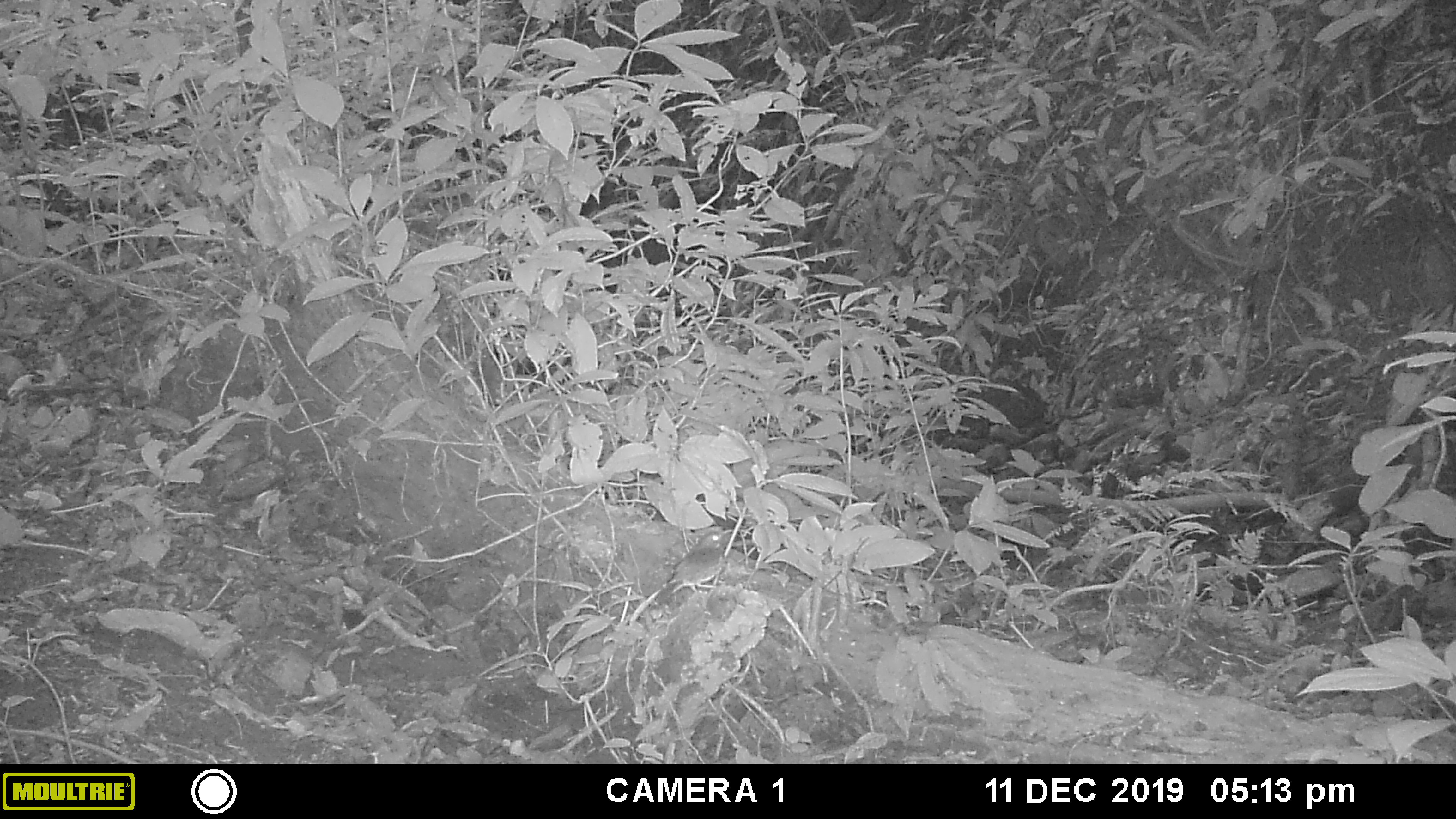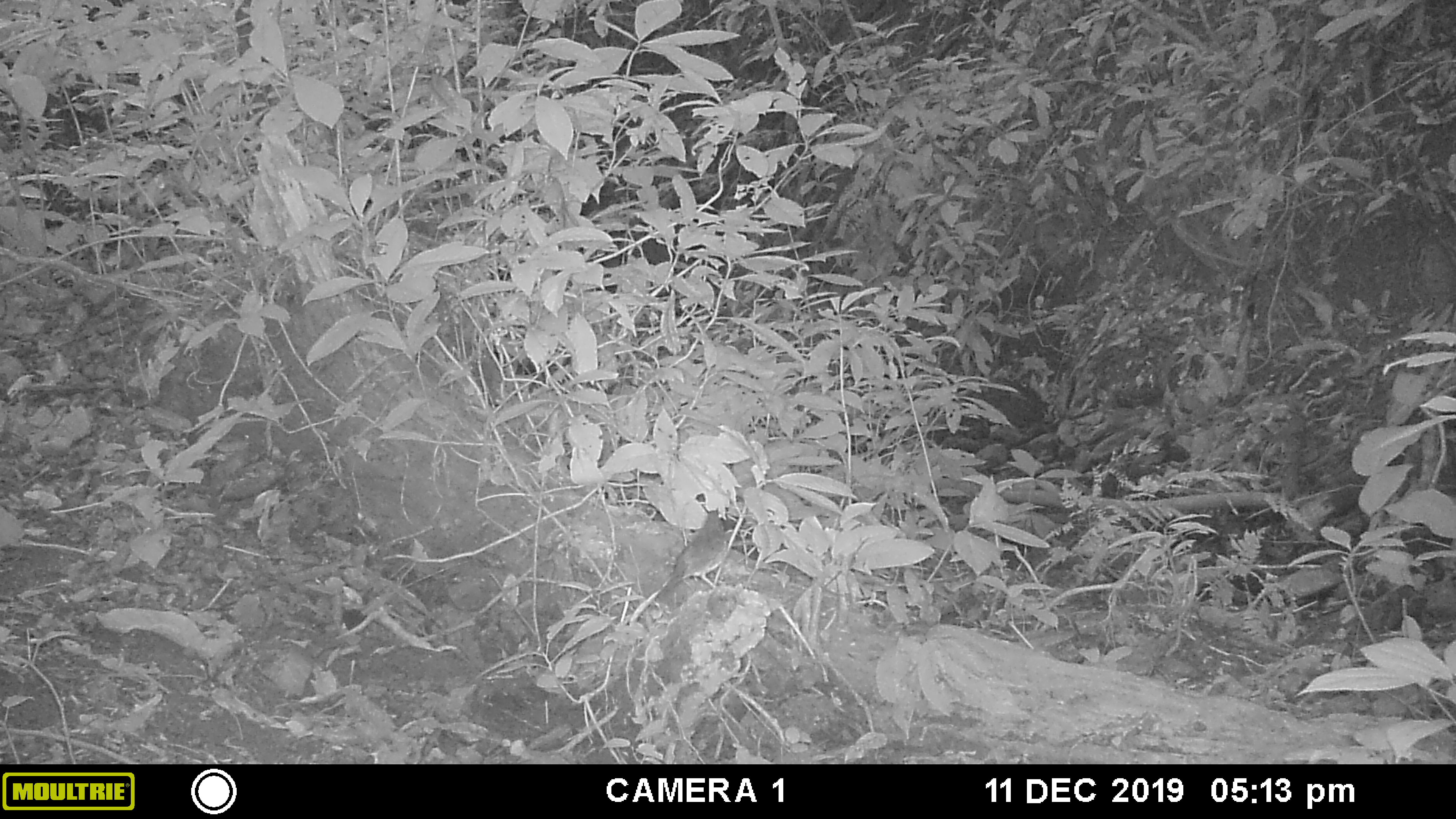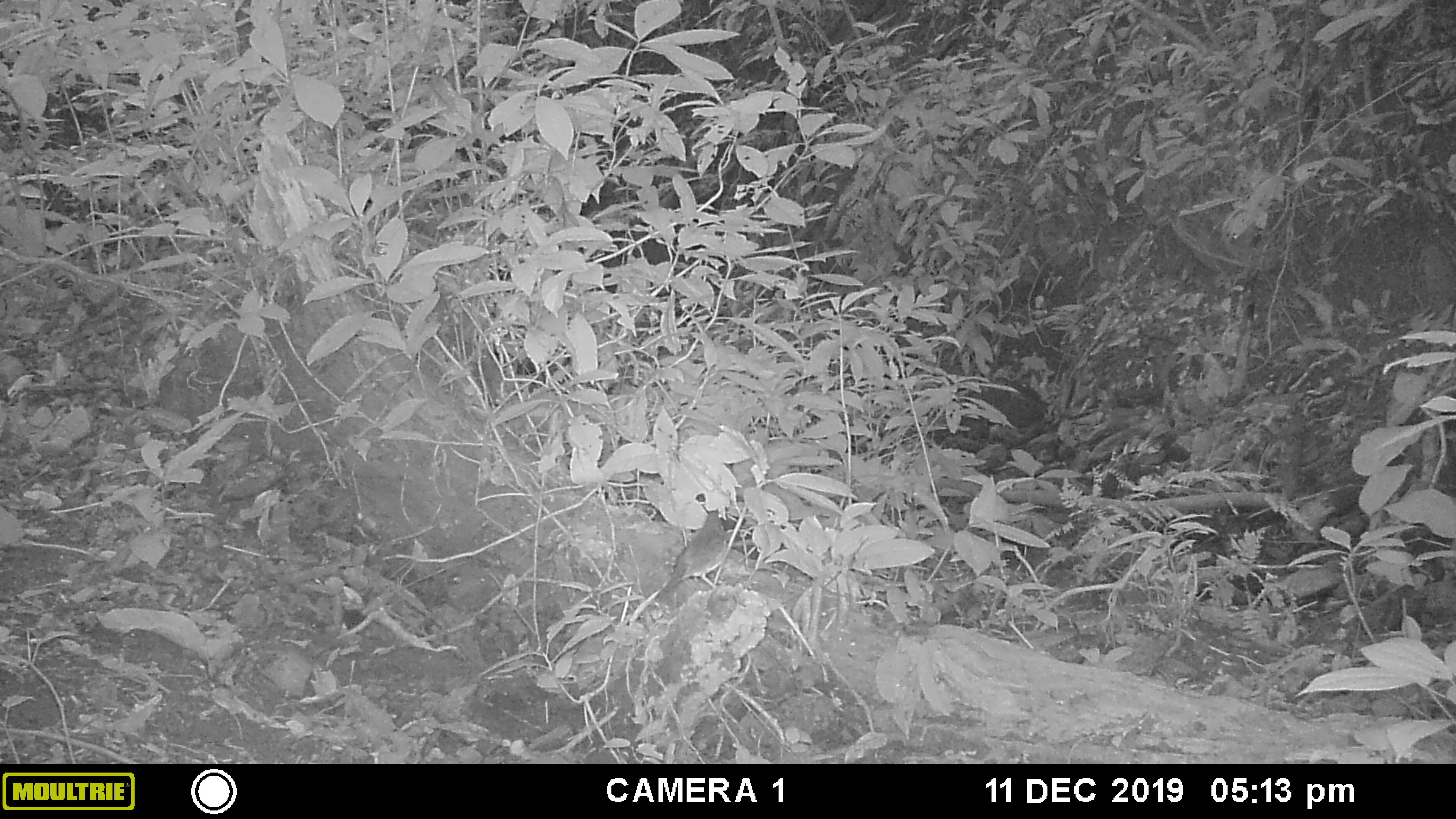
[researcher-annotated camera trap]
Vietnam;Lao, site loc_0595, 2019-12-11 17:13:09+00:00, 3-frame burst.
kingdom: Animalia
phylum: Chordata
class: Aves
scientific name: Aves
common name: bird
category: unidentified bird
Unidentified bird (bird) (Aves). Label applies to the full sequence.